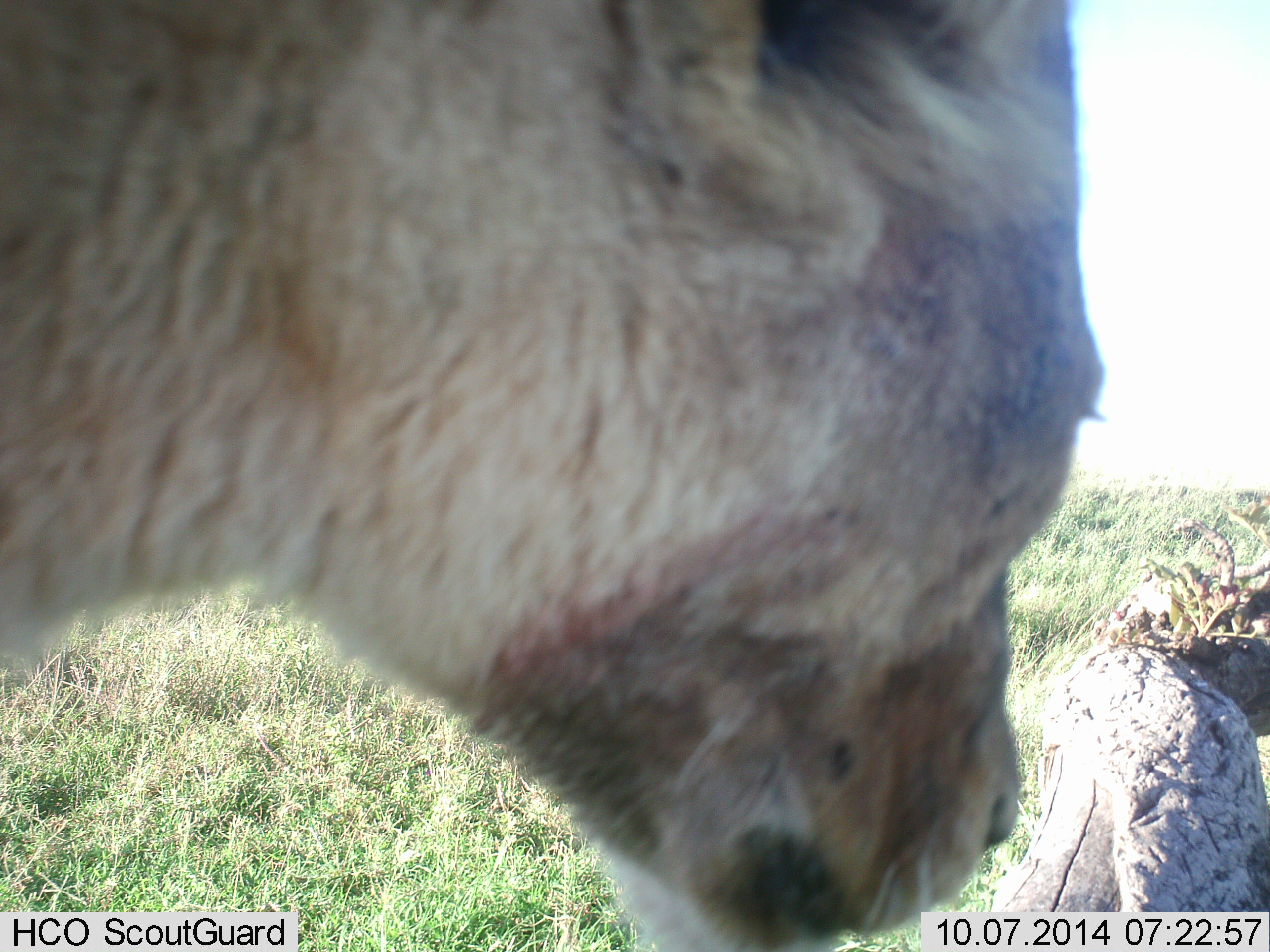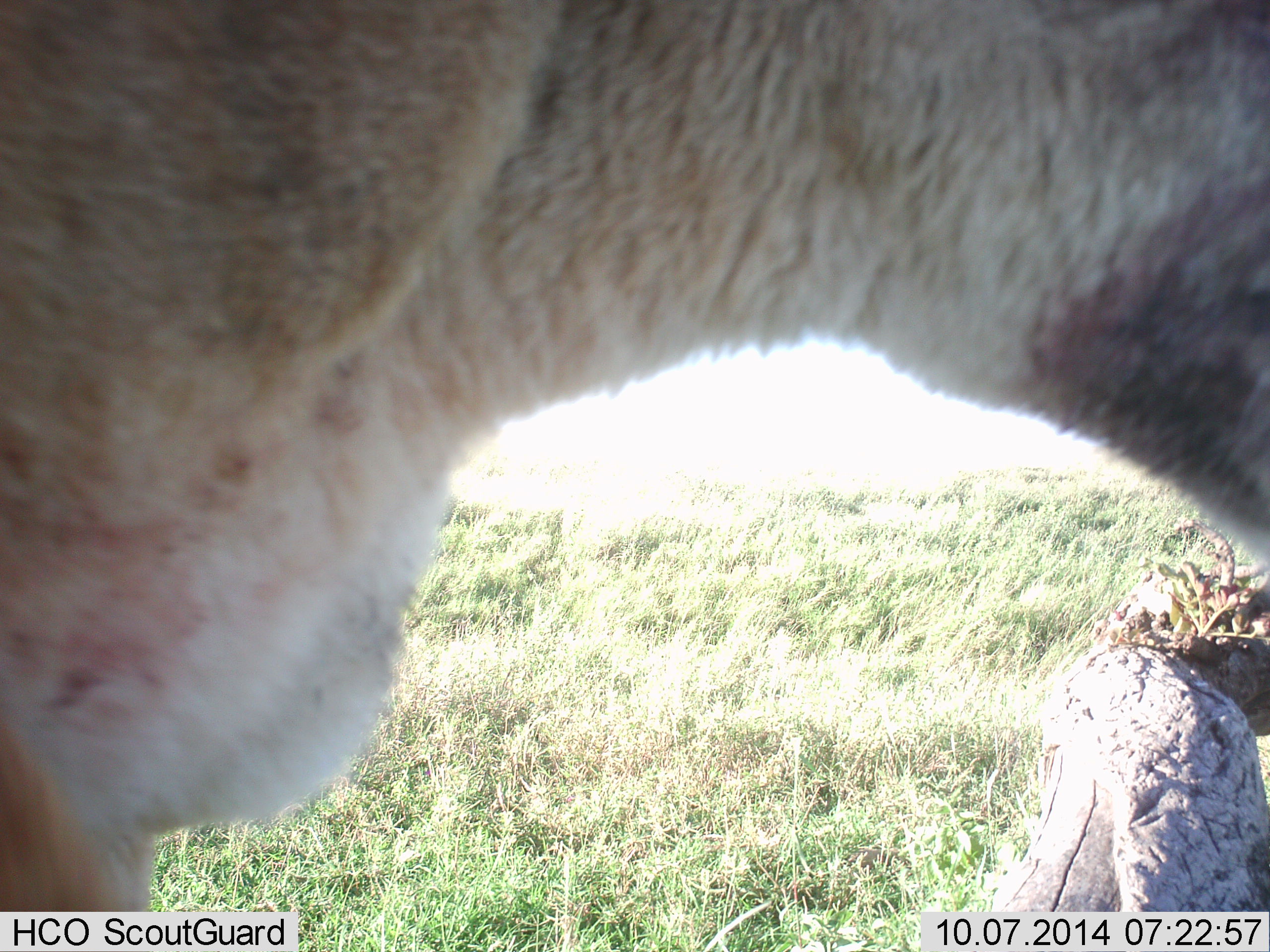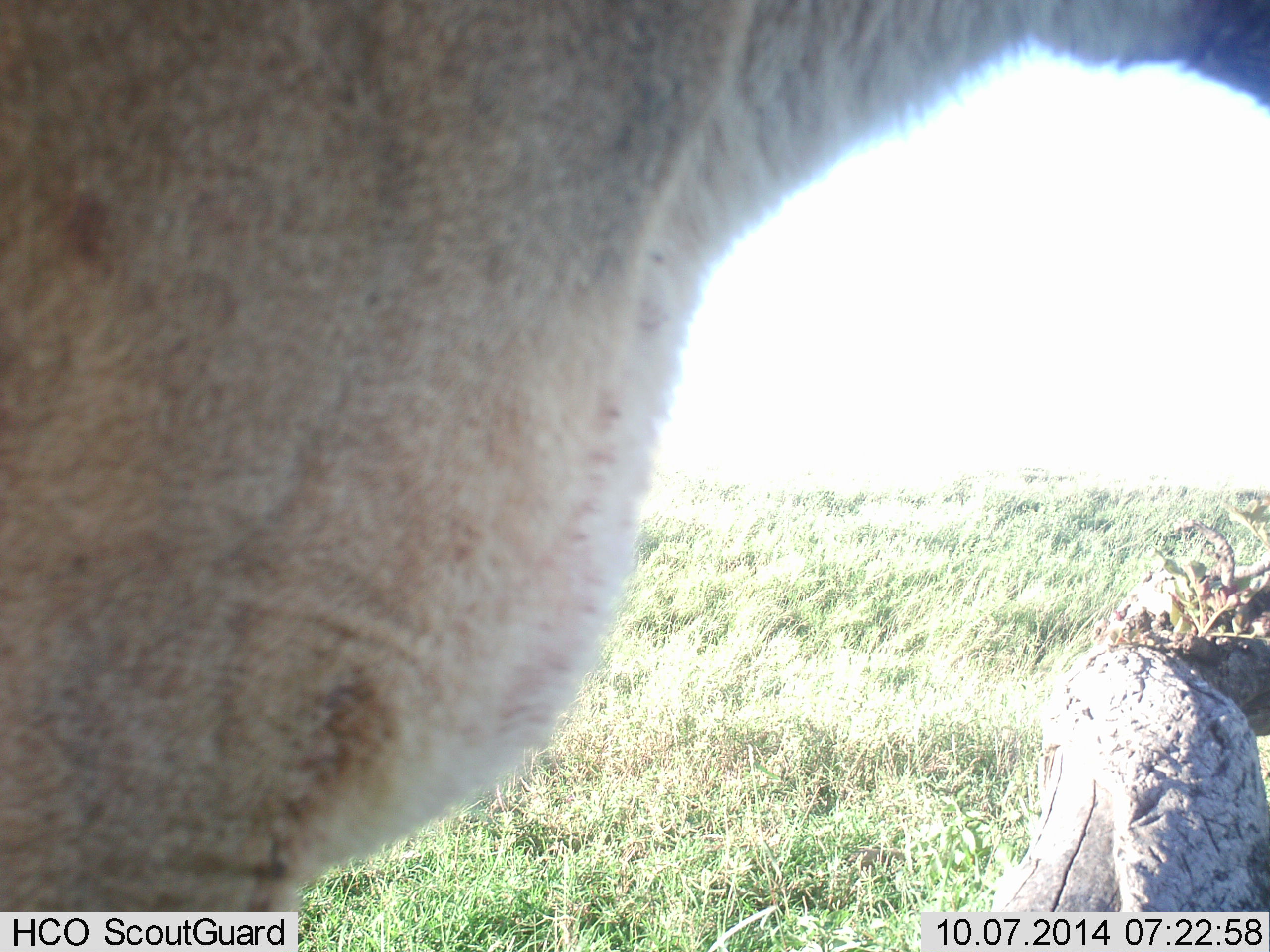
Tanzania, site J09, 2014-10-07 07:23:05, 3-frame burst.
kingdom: Animalia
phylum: Chordata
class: Mammalia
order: Carnivora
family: Felidae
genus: Panthera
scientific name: Panthera leo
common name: lion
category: lionfemale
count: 1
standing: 30%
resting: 10%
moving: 80%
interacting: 0%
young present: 0%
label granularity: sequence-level